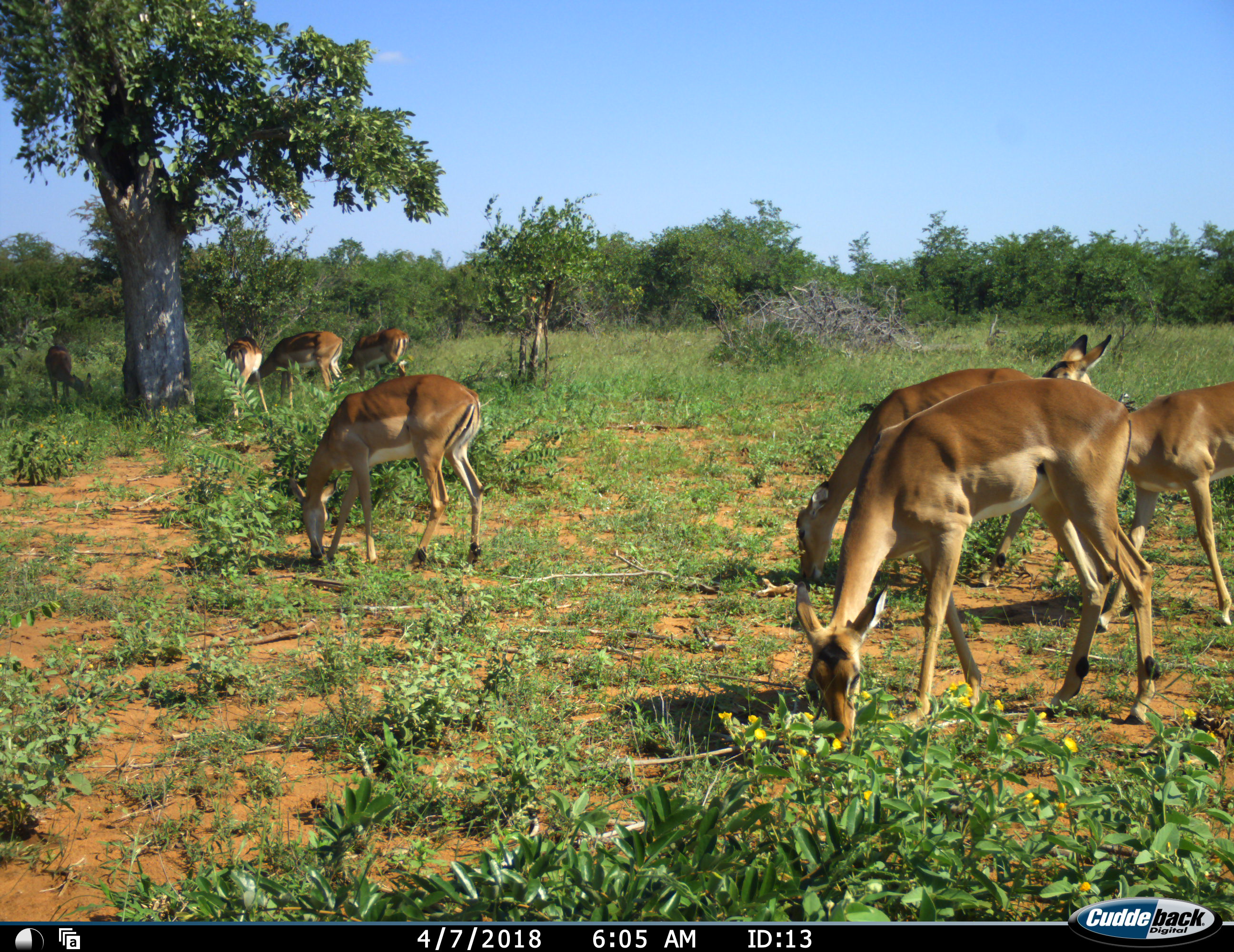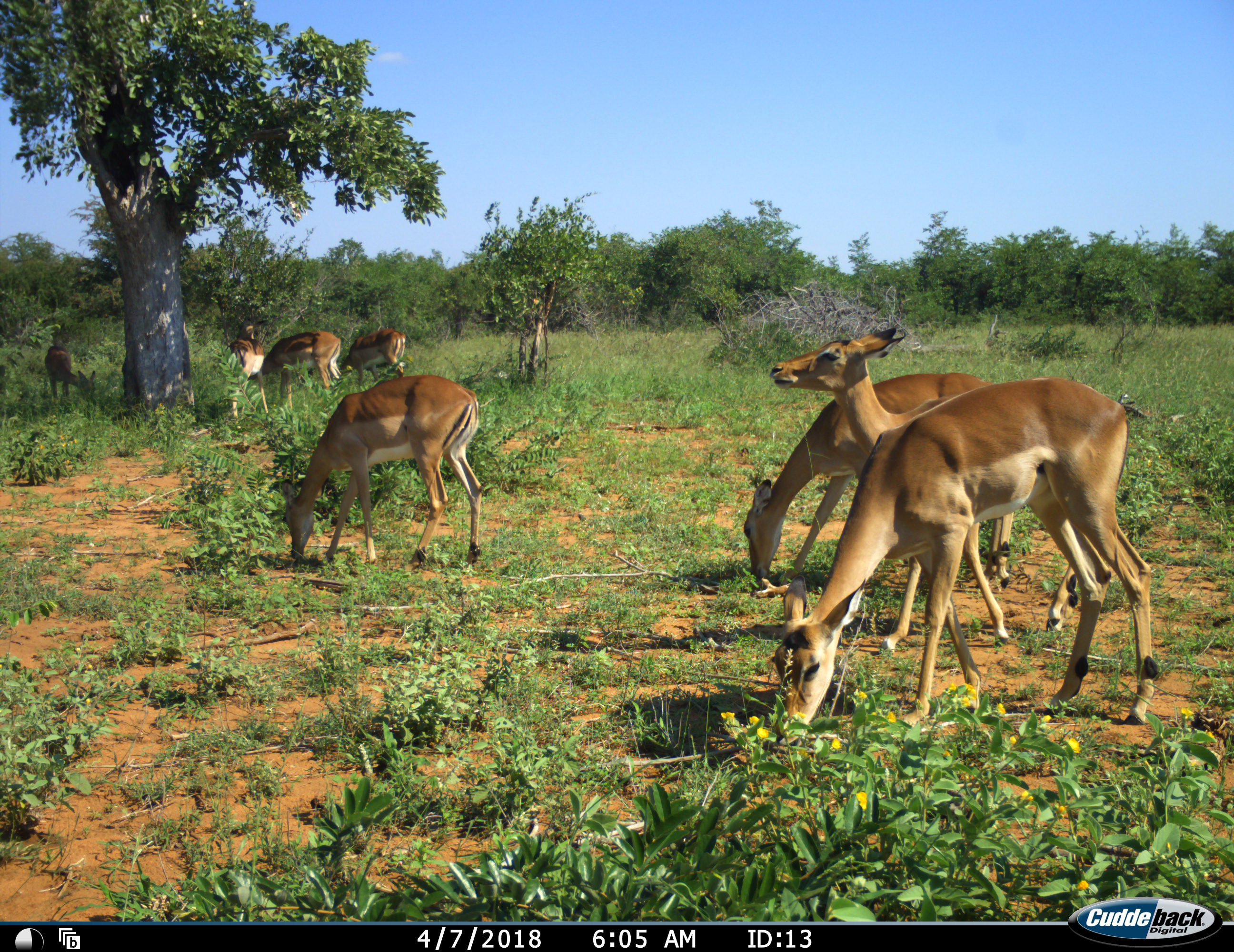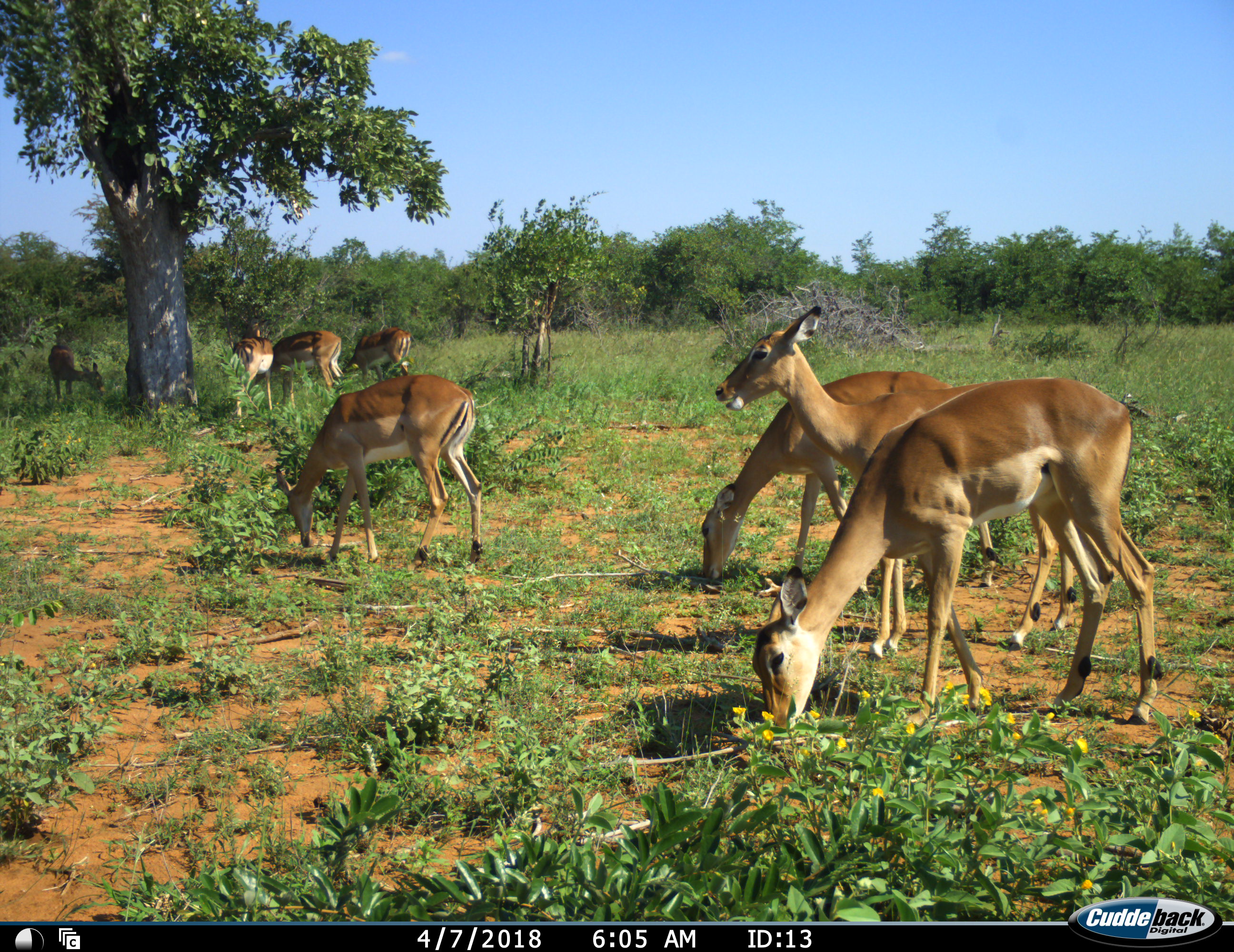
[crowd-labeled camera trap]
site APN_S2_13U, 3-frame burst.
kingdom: Animalia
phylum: Chordata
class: Mammalia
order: Artiodactyla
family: Bovidae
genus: Aepyceros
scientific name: Aepyceros melampus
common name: impala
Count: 8.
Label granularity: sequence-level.